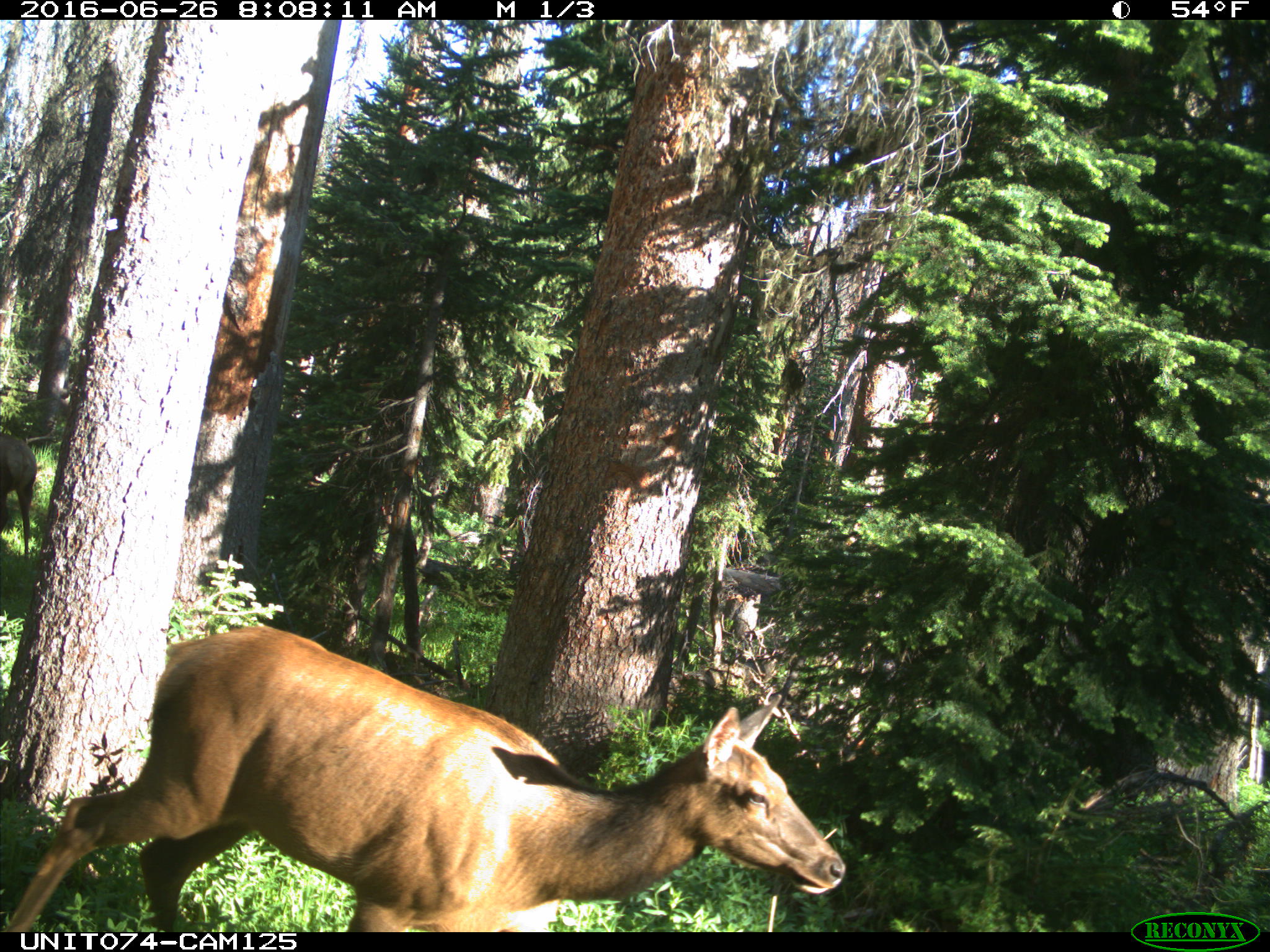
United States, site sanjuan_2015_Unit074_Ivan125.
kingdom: Animalia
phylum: Chordata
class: Mammalia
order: Artiodactyla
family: Cervidae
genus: Cervus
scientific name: Cervus elaphus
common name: red deer